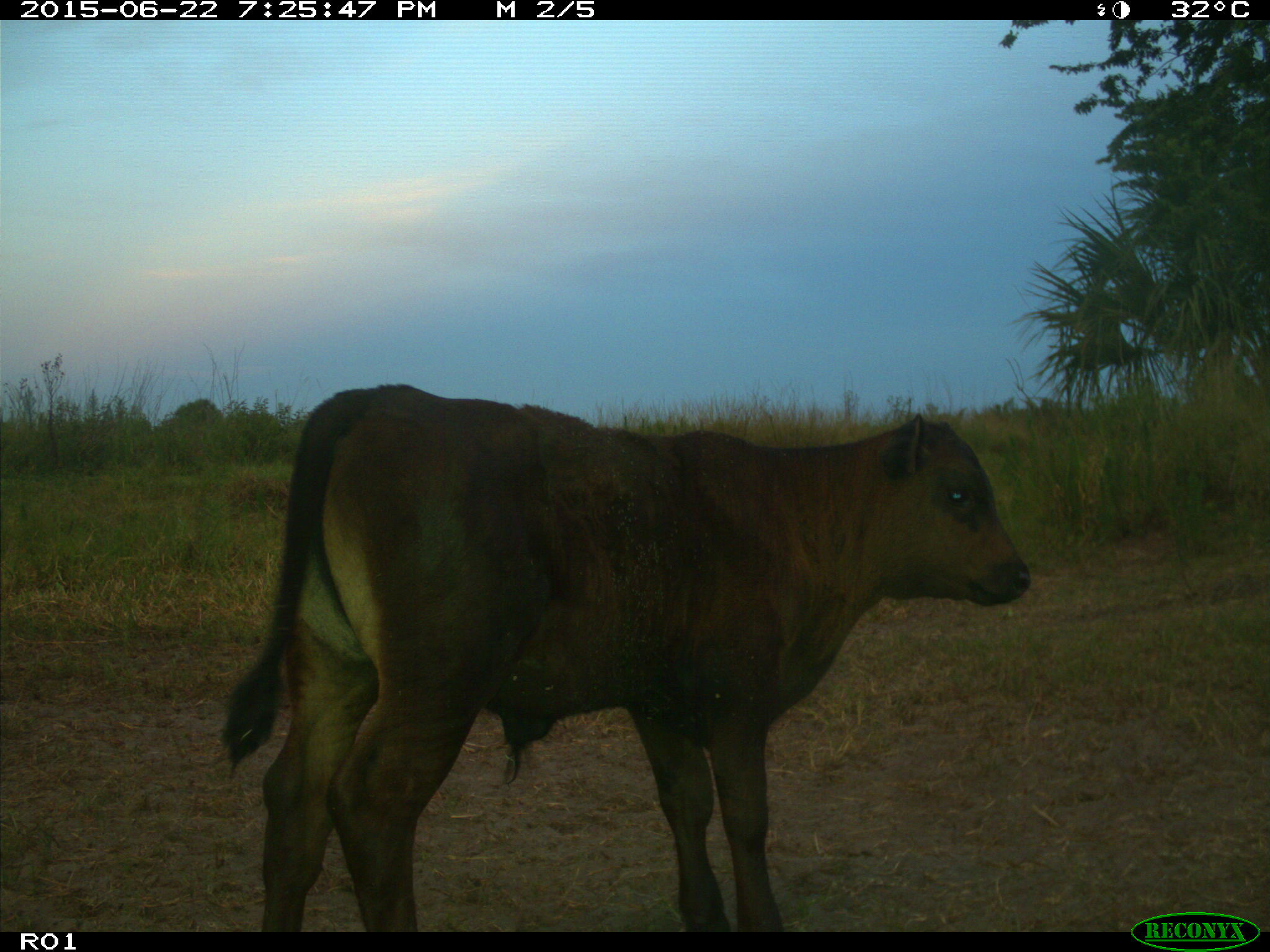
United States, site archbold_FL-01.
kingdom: Animalia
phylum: Chordata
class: Mammalia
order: Artiodactyla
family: Bovidae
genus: Bos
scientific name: Bos taurus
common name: domestic cow